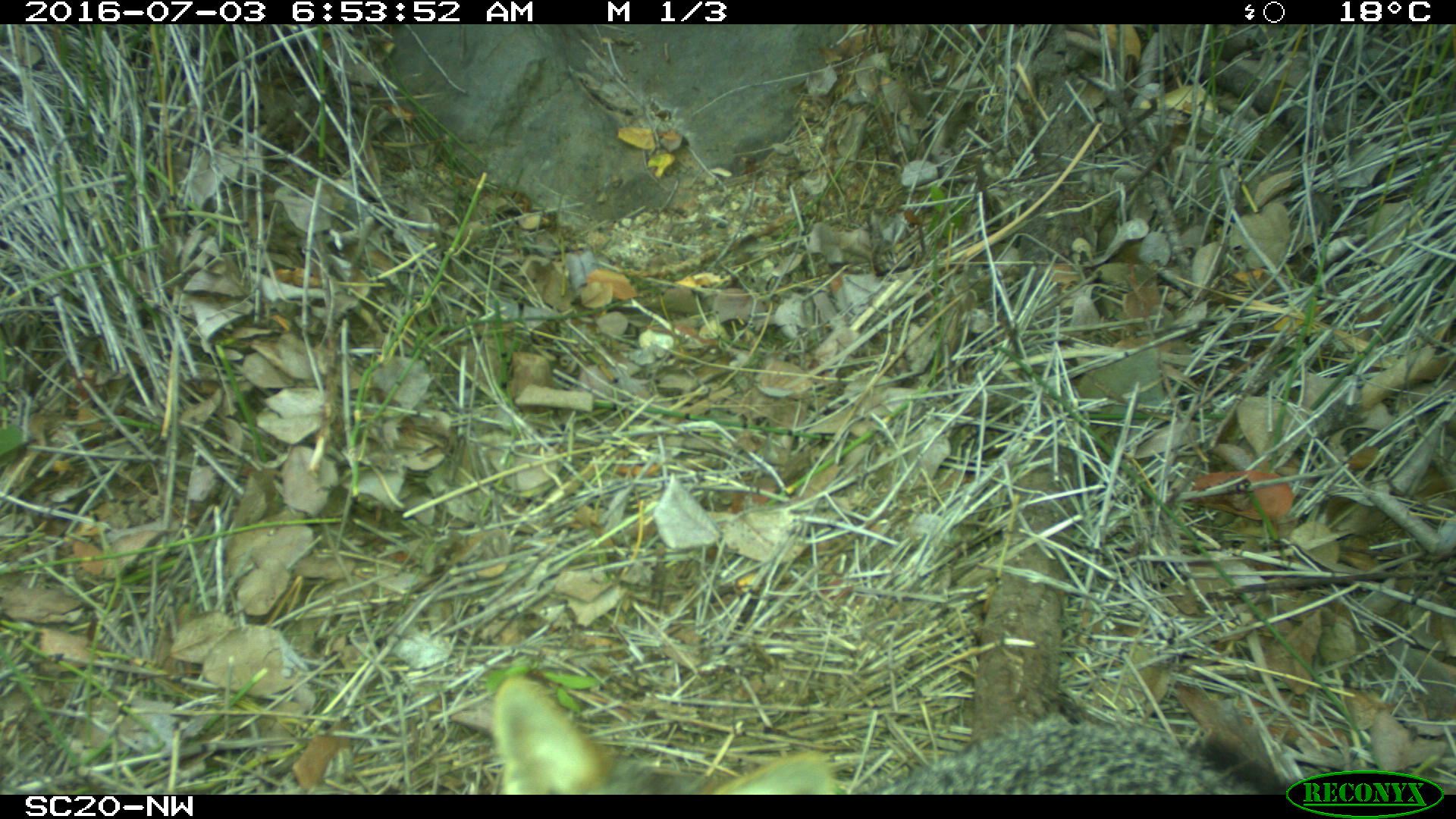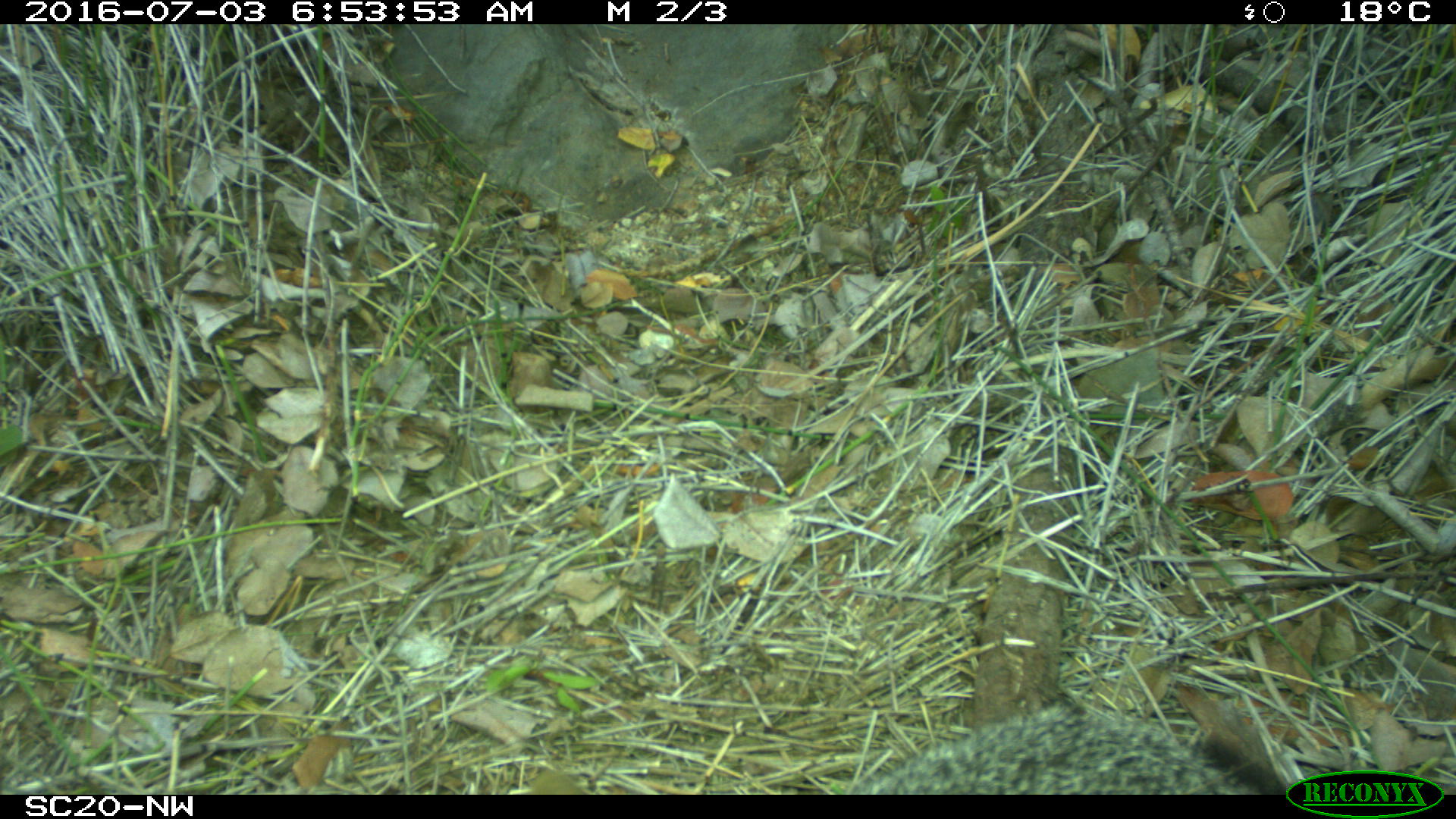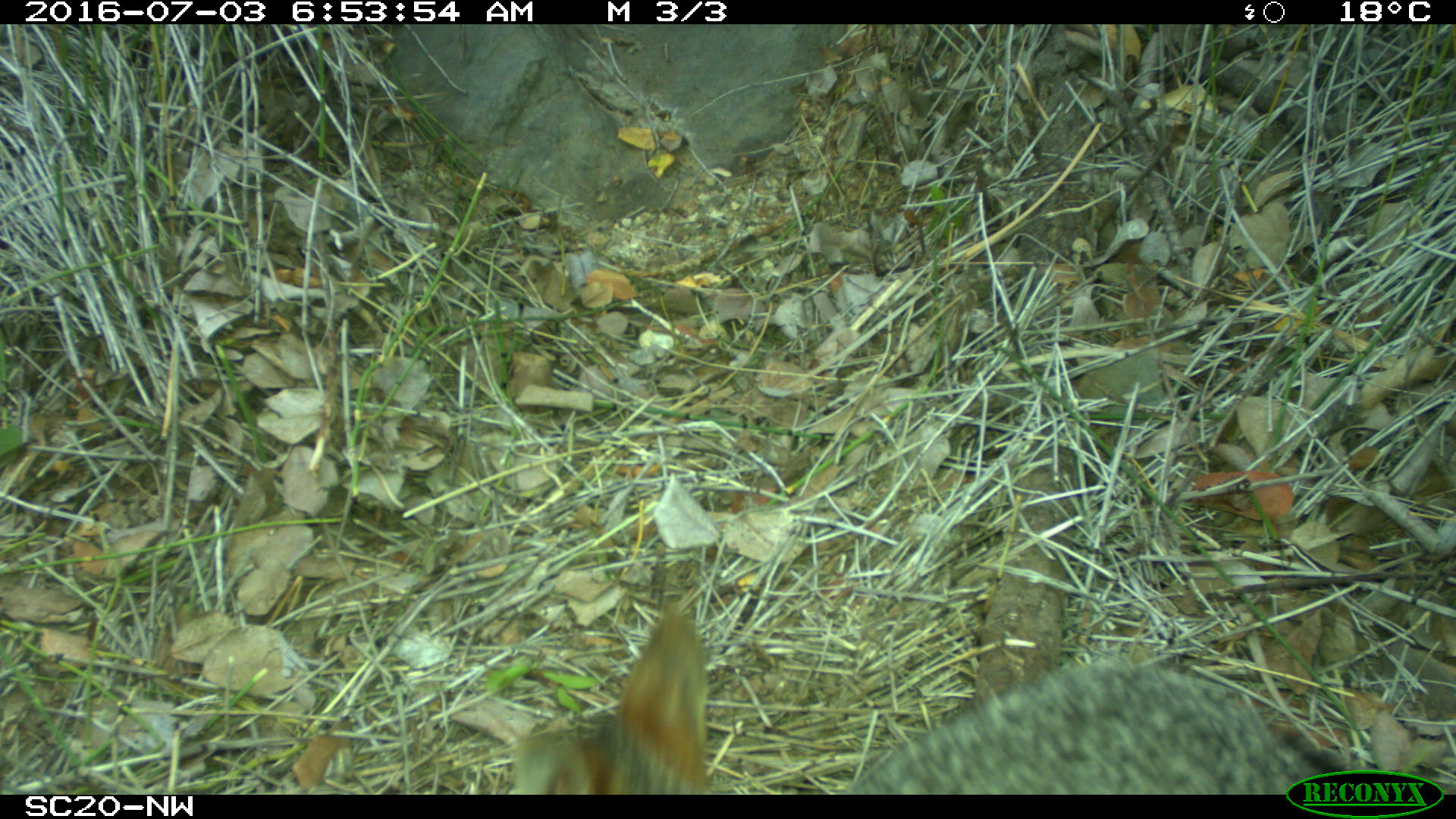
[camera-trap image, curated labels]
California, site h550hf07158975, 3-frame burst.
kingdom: Animalia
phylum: Chordata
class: Mammalia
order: Carnivora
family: Canidae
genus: Urocyon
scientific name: Urocyon littoralis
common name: island fox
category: fox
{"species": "fox (island fox) (Urocyon littoralis)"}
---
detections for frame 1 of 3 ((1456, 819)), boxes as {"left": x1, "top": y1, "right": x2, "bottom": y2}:
fox: {"left": 873, "top": 711, "right": 1305, "bottom": 794}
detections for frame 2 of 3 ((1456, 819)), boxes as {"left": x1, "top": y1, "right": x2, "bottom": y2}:
fox: {"left": 853, "top": 708, "right": 1254, "bottom": 794}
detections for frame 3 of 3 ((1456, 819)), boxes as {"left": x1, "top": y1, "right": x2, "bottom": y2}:
fox: {"left": 507, "top": 601, "right": 1358, "bottom": 795}